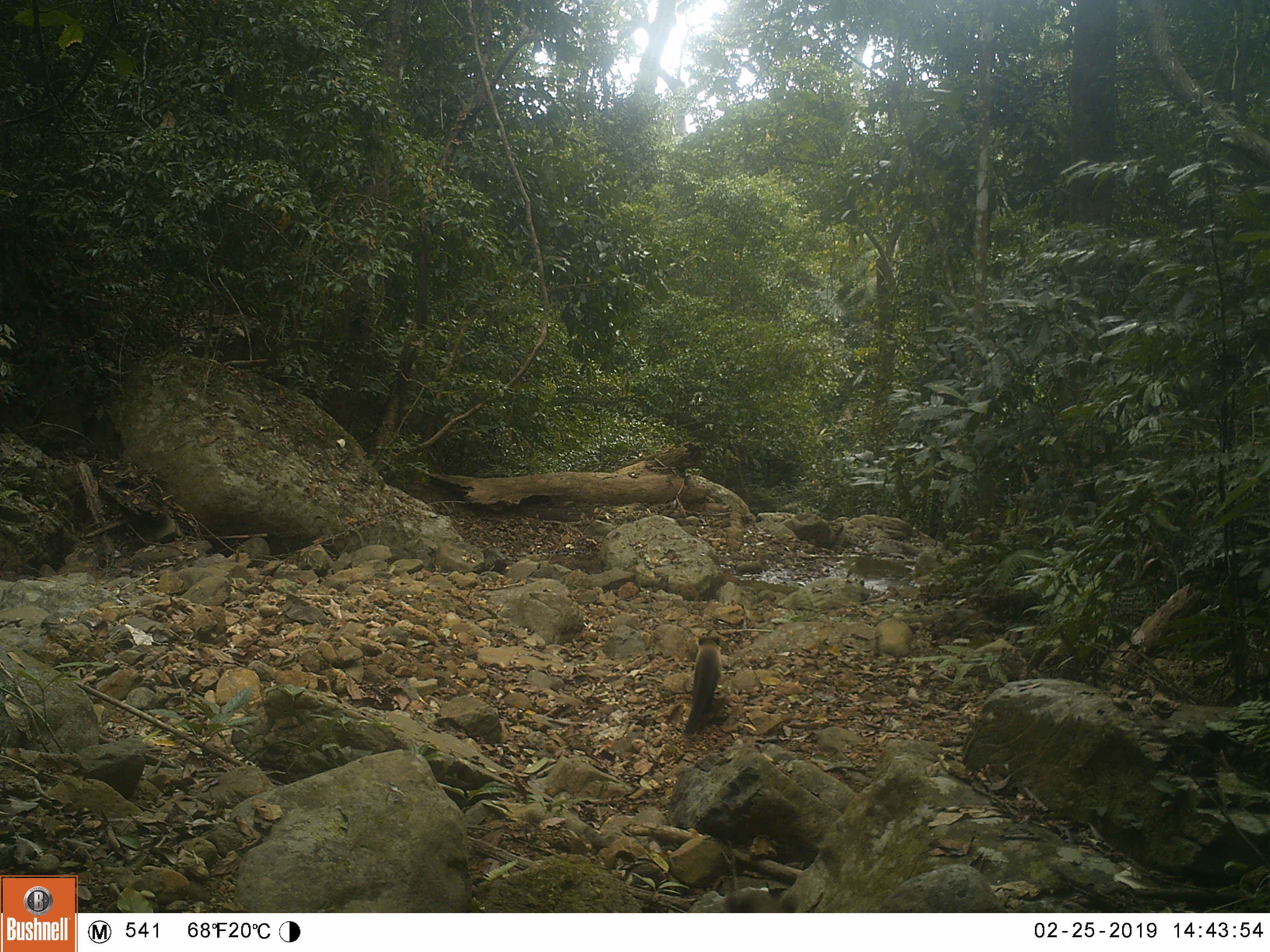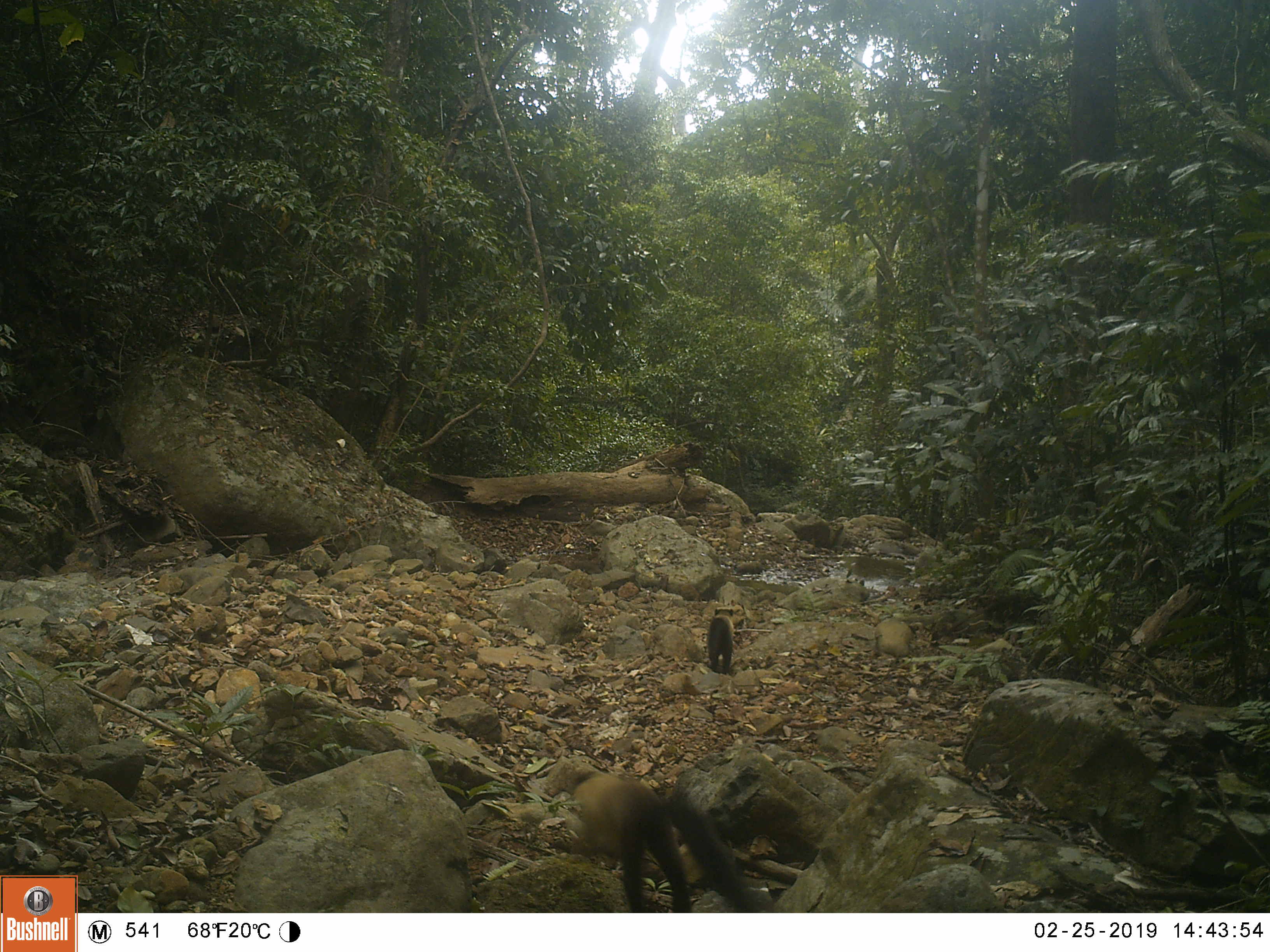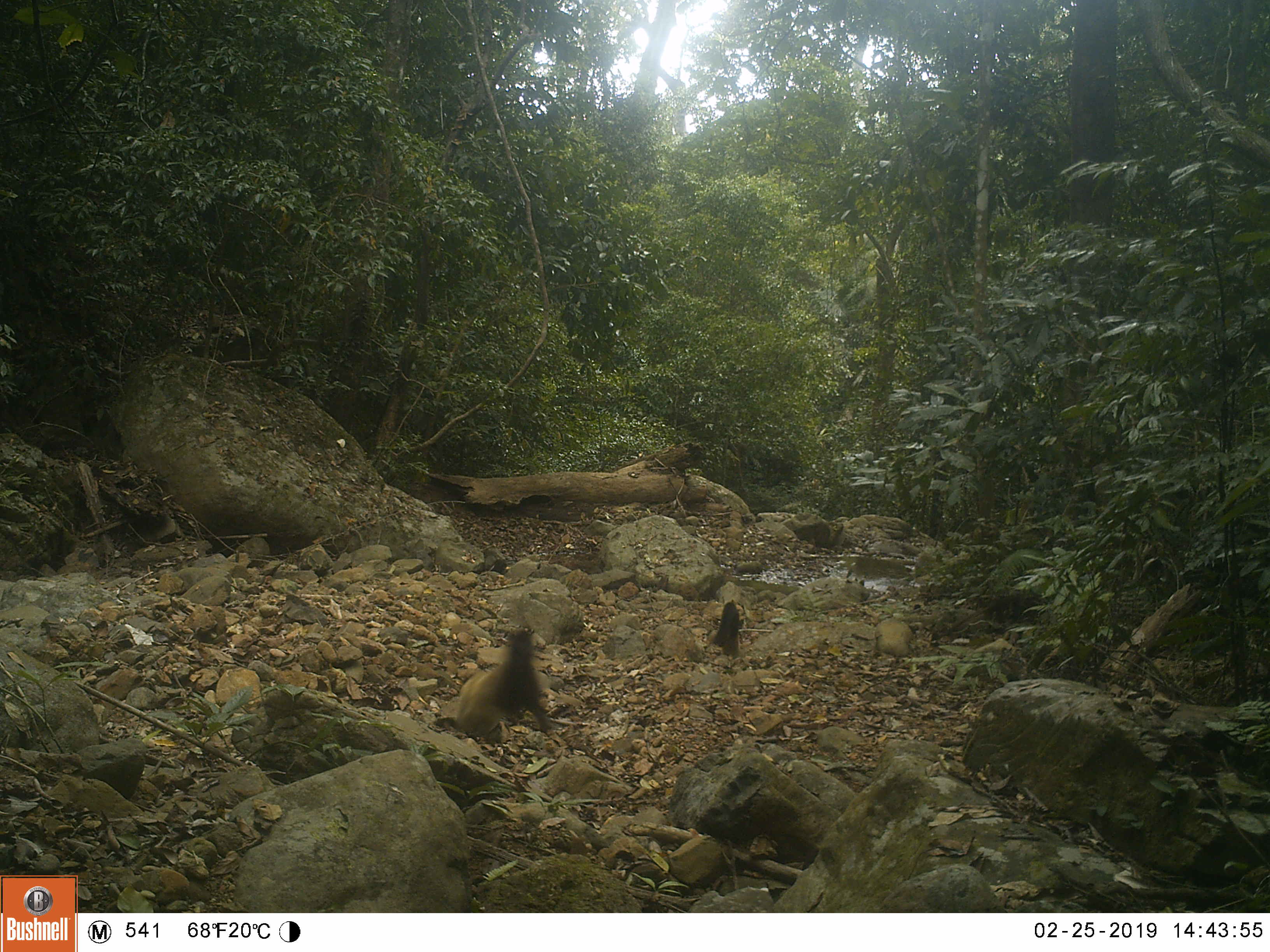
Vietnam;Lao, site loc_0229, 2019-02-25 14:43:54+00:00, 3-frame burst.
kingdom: Animalia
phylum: Chordata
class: Mammalia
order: Carnivora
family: Mustelidae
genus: Martes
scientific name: Martes flavigula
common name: yellow-throated marten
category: yellow throated marten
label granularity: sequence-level